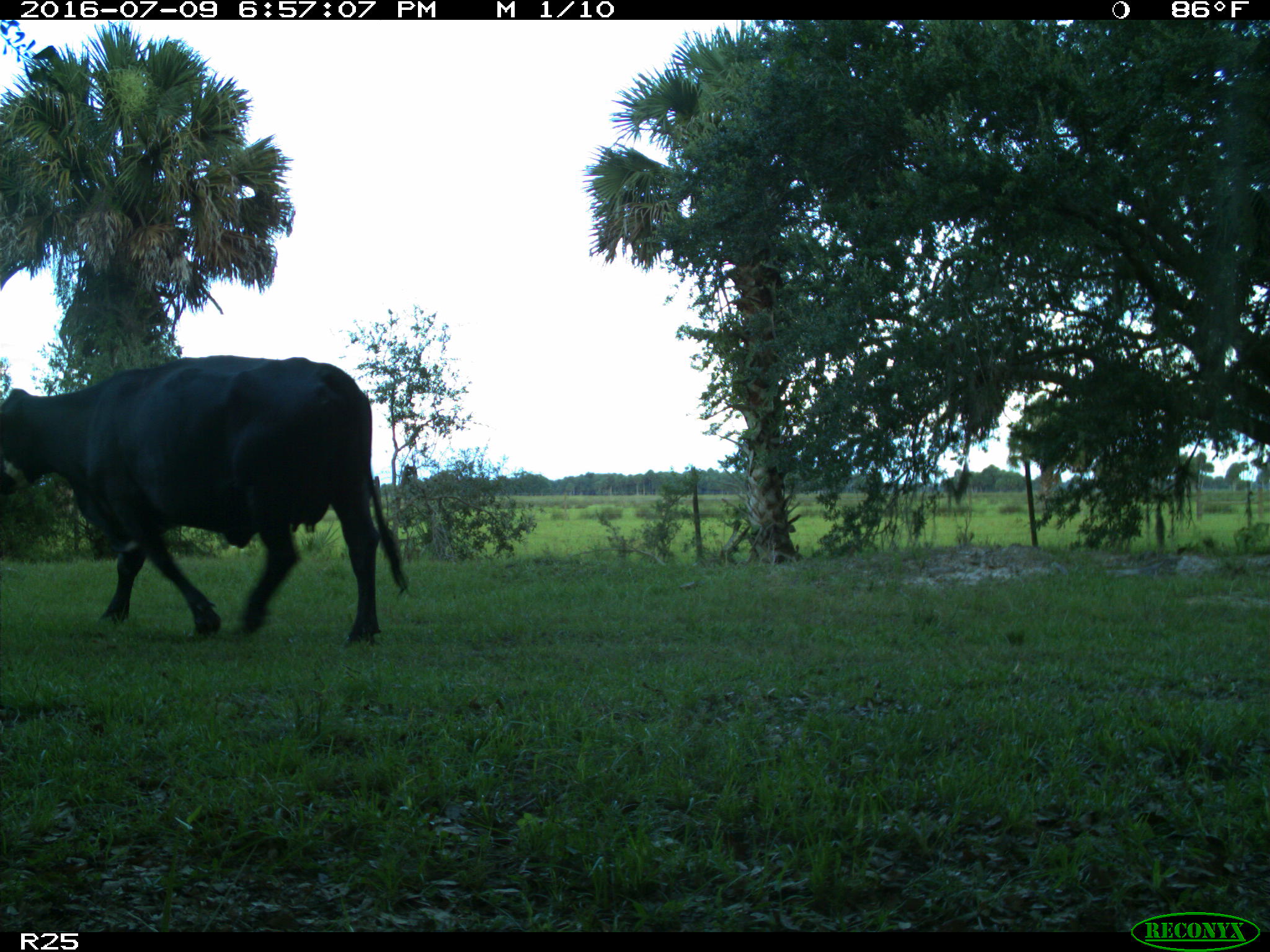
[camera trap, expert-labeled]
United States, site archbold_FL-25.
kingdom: Animalia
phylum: Chordata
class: Mammalia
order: Artiodactyla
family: Bovidae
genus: Bos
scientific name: Bos taurus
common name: domestic cow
Bos taurus (domestic cow).